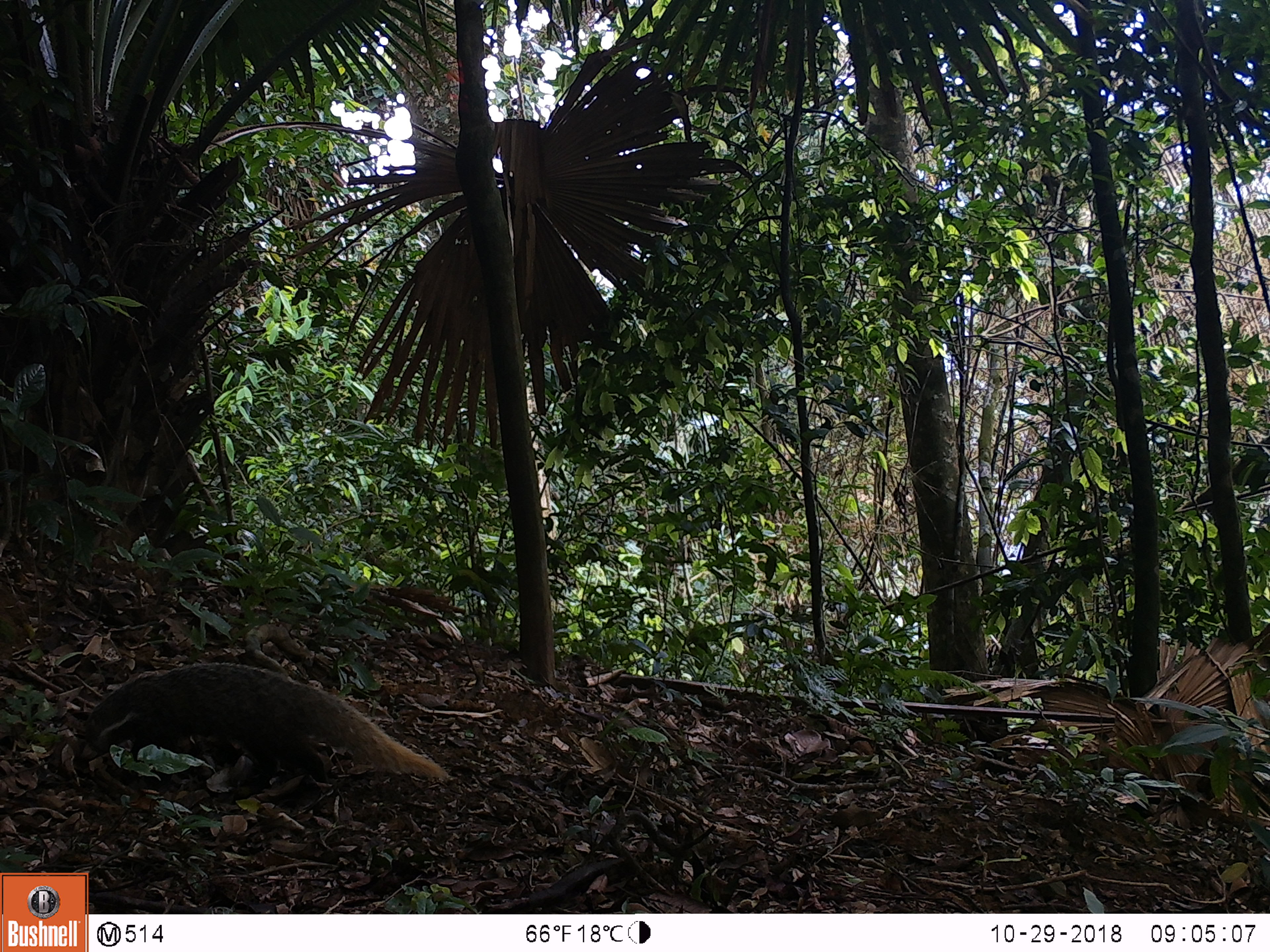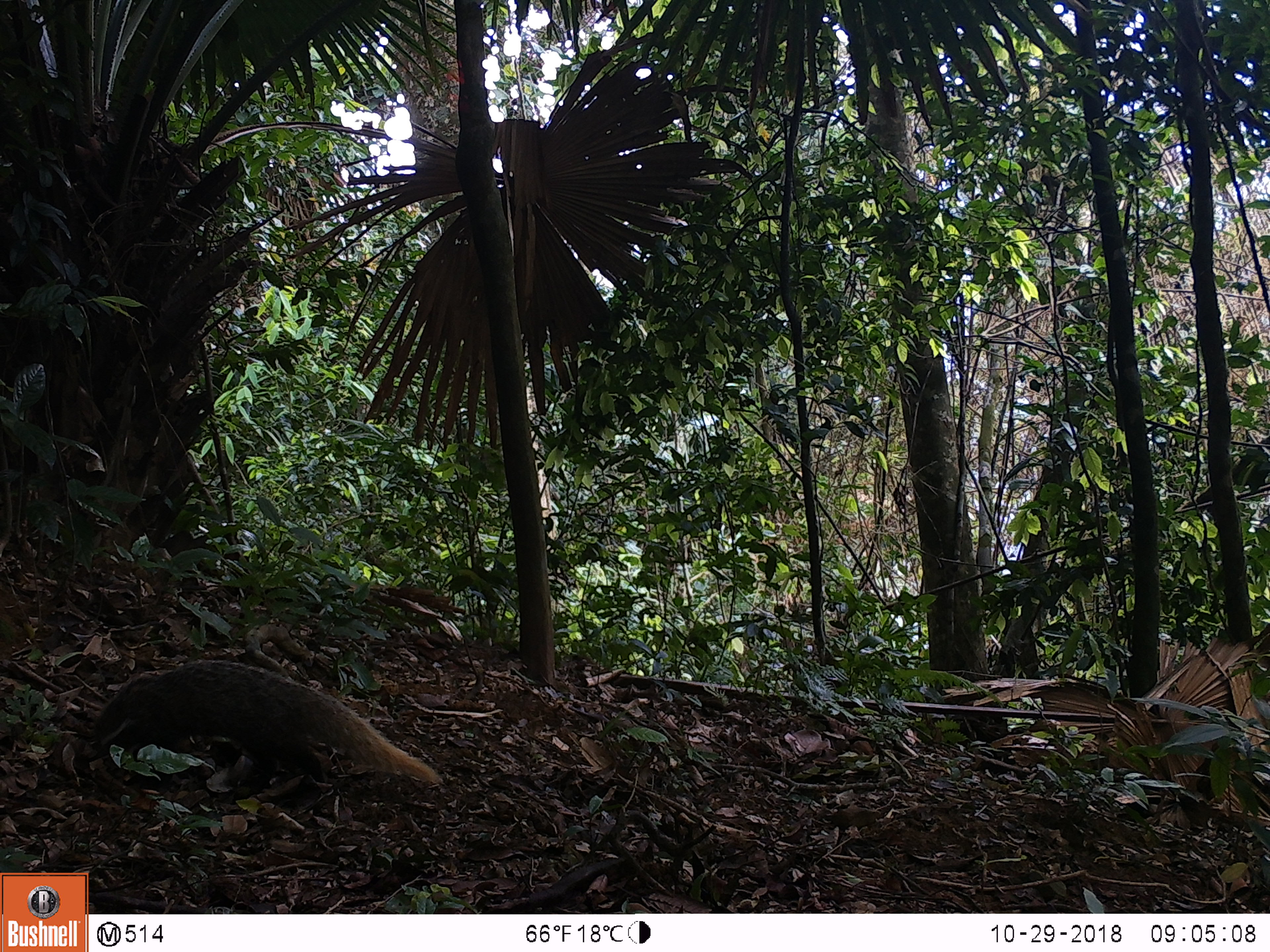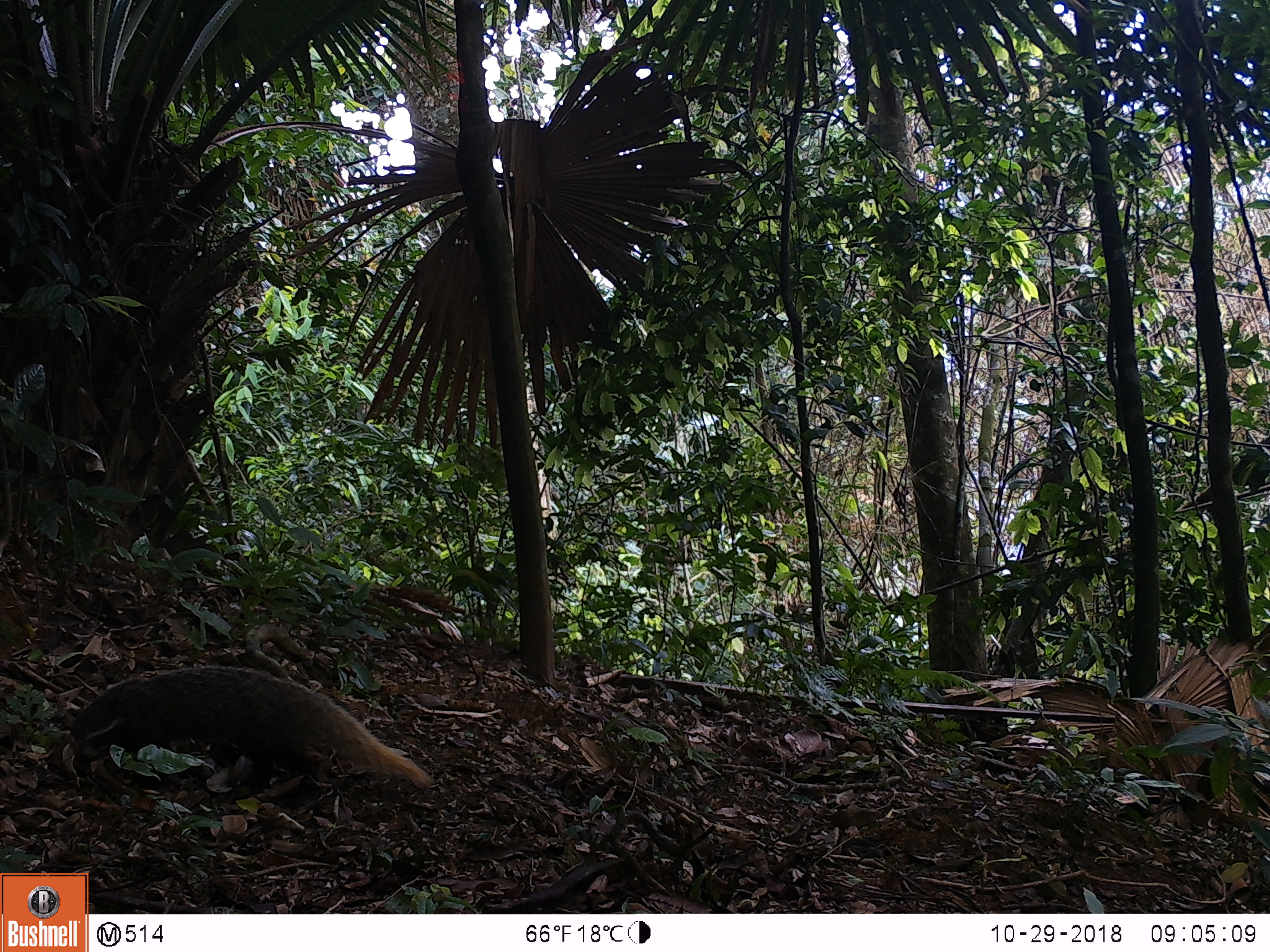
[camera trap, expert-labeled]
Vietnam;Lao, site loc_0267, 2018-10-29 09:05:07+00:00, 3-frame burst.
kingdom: Animalia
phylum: Chordata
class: Mammalia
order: Carnivora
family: Herpestidae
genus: Urva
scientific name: Urva urva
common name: crab-eating mongoose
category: crab eating mongoose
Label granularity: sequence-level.